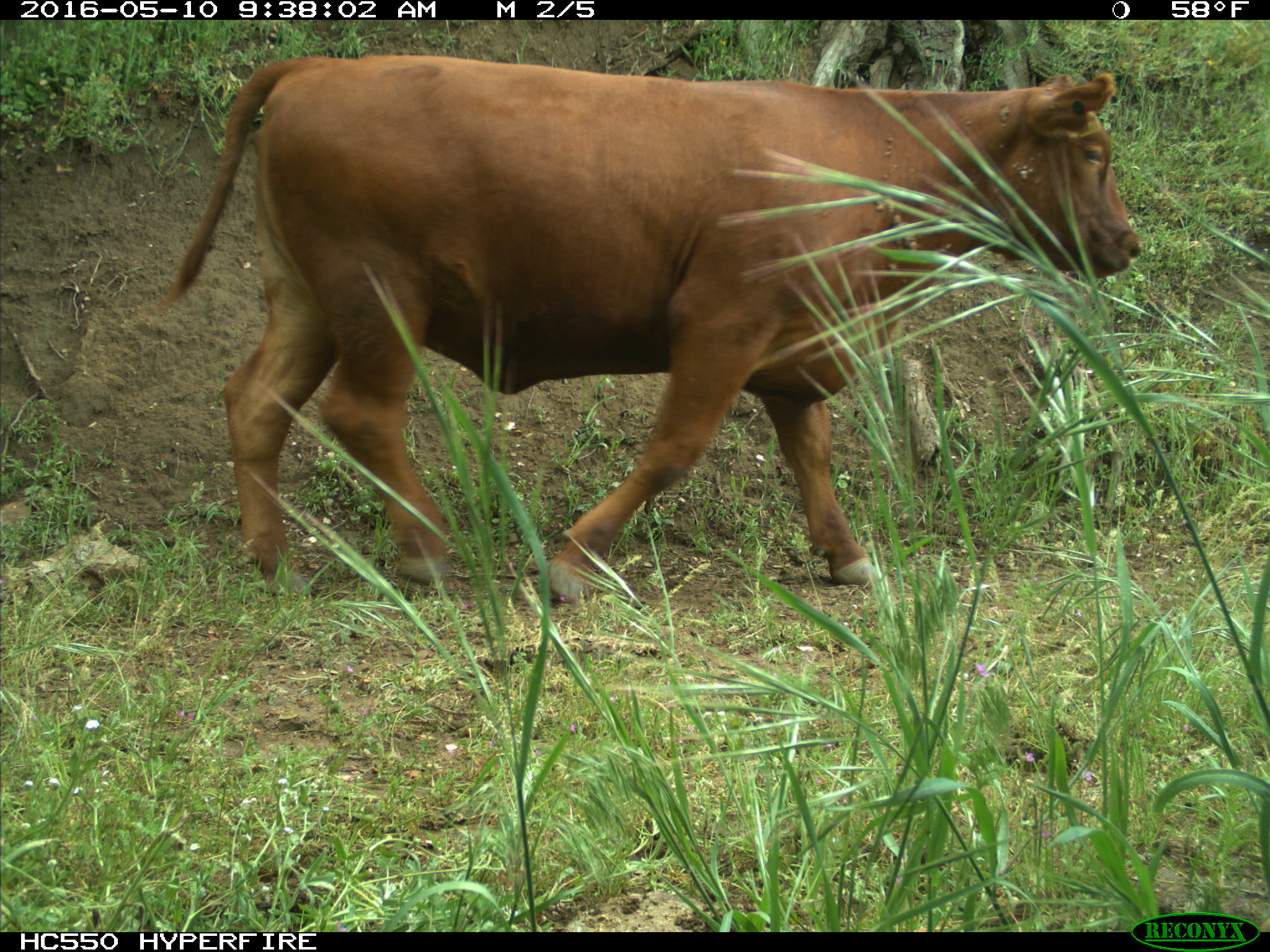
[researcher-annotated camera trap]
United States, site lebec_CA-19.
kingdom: Animalia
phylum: Chordata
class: Mammalia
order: Artiodactyla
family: Bovidae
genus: Bos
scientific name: Bos taurus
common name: domestic cow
Bos taurus (domestic cow).